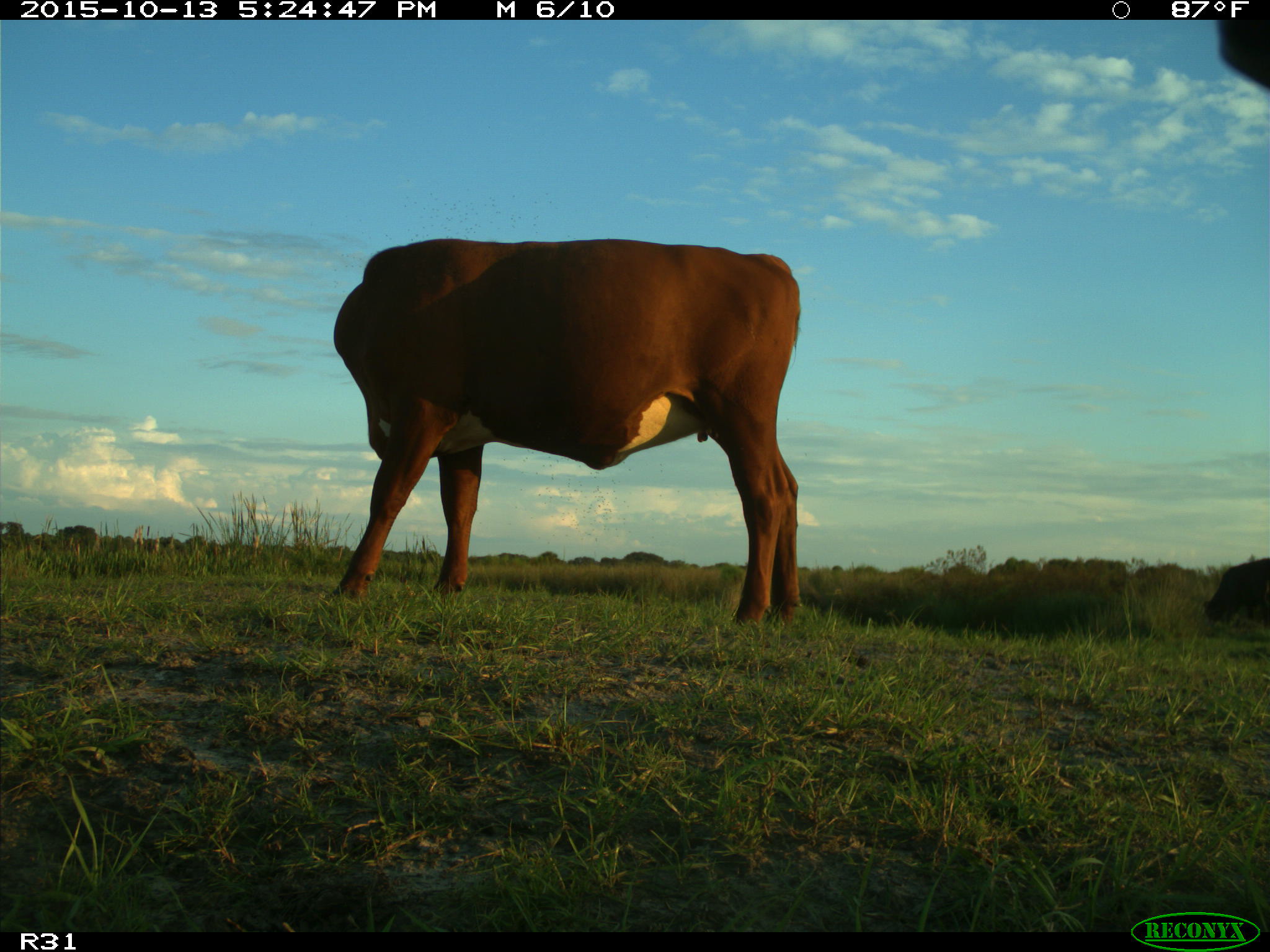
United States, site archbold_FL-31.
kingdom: Animalia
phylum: Chordata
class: Mammalia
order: Artiodactyla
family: Bovidae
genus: Bos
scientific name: Bos taurus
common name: domestic cow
Bos taurus (domestic cow).